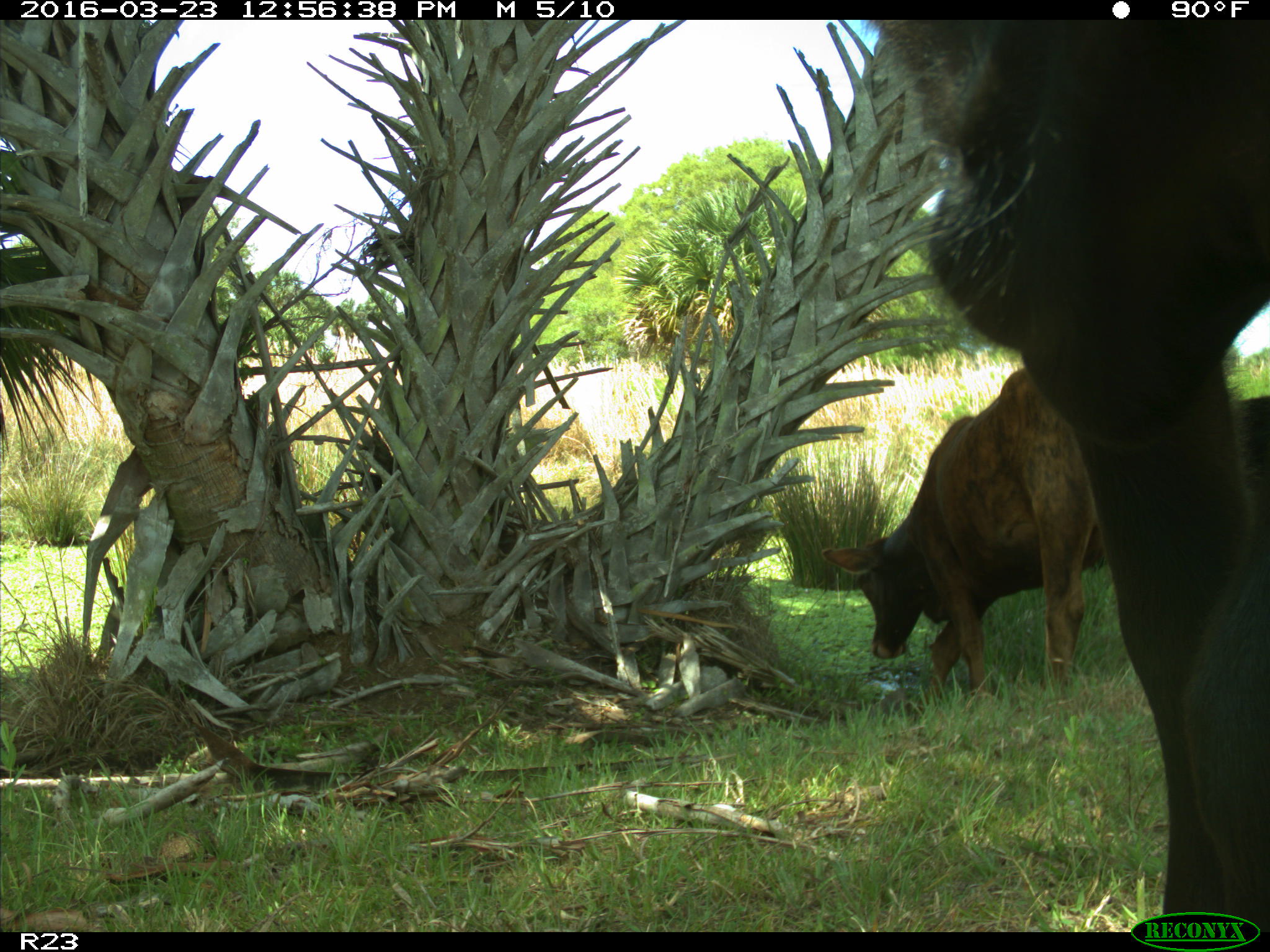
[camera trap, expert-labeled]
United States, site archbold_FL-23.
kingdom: Animalia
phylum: Chordata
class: Mammalia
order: Artiodactyla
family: Bovidae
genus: Bos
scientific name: Bos taurus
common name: domestic cow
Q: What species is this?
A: Bos taurus (domestic cow).